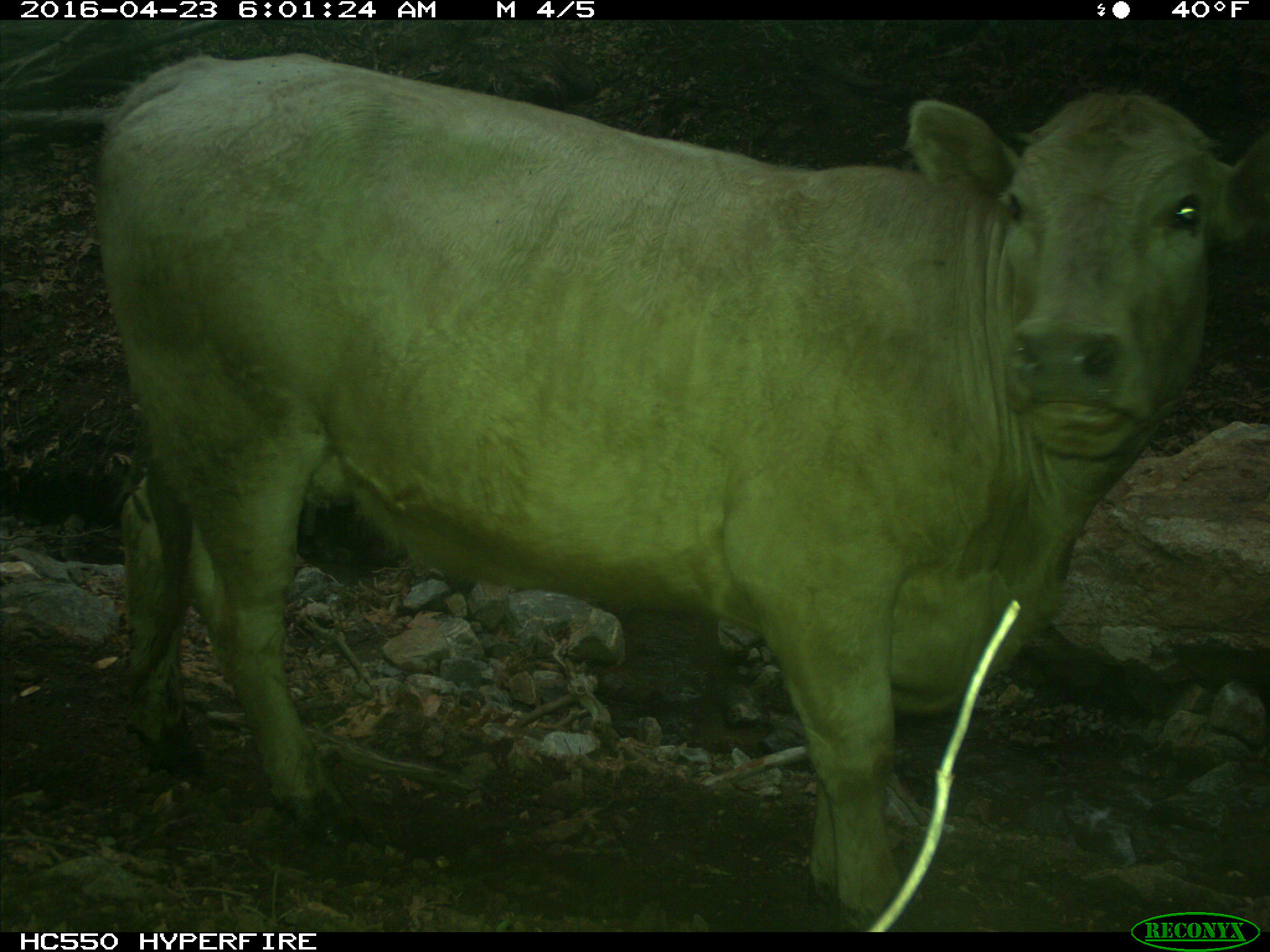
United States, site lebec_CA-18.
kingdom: Animalia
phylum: Chordata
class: Mammalia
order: Artiodactyla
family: Bovidae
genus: Bos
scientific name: Bos taurus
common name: domestic cow